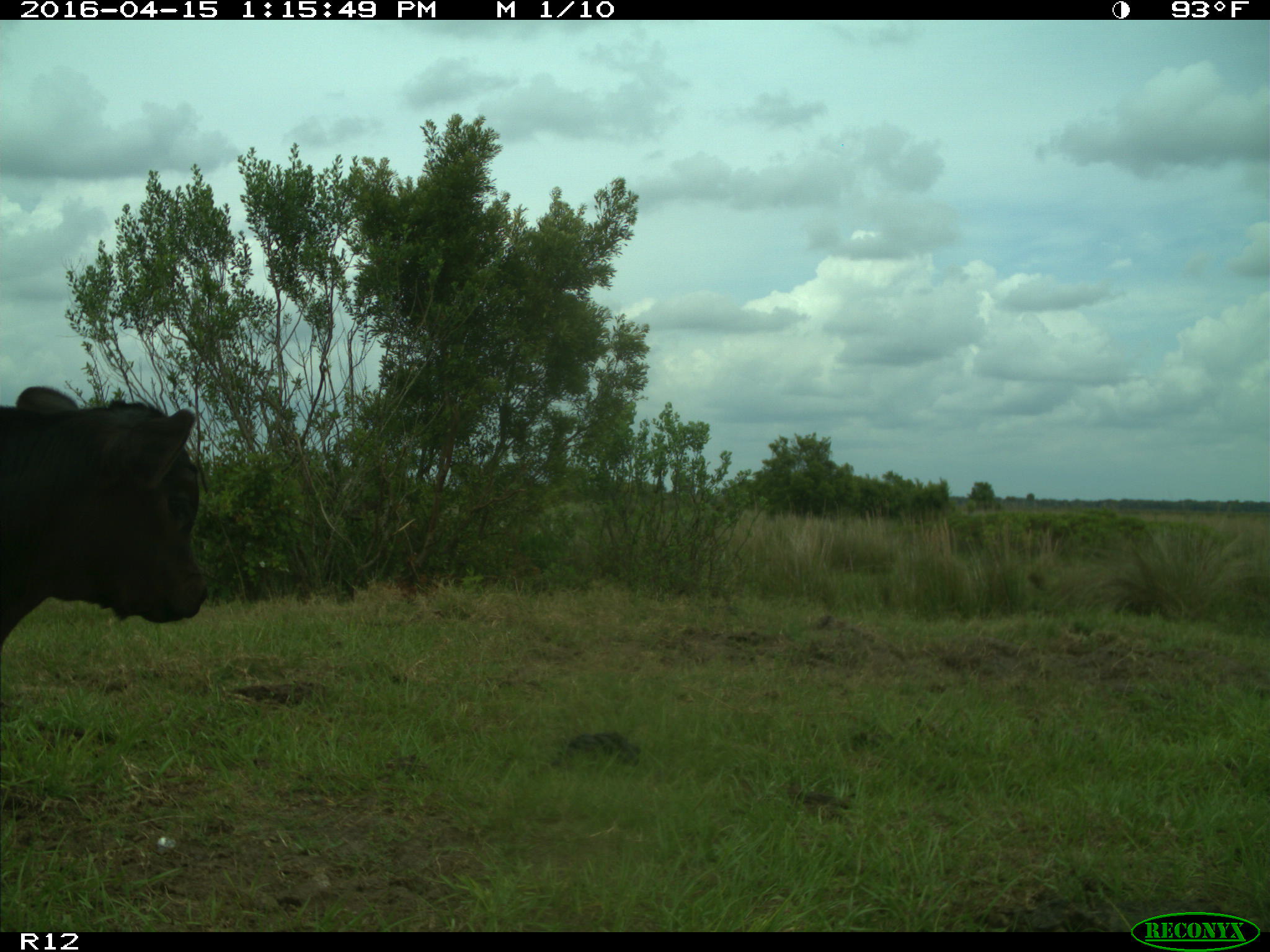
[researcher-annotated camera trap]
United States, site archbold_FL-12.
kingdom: Animalia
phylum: Chordata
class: Mammalia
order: Artiodactyla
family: Bovidae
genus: Bos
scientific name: Bos taurus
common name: domestic cow